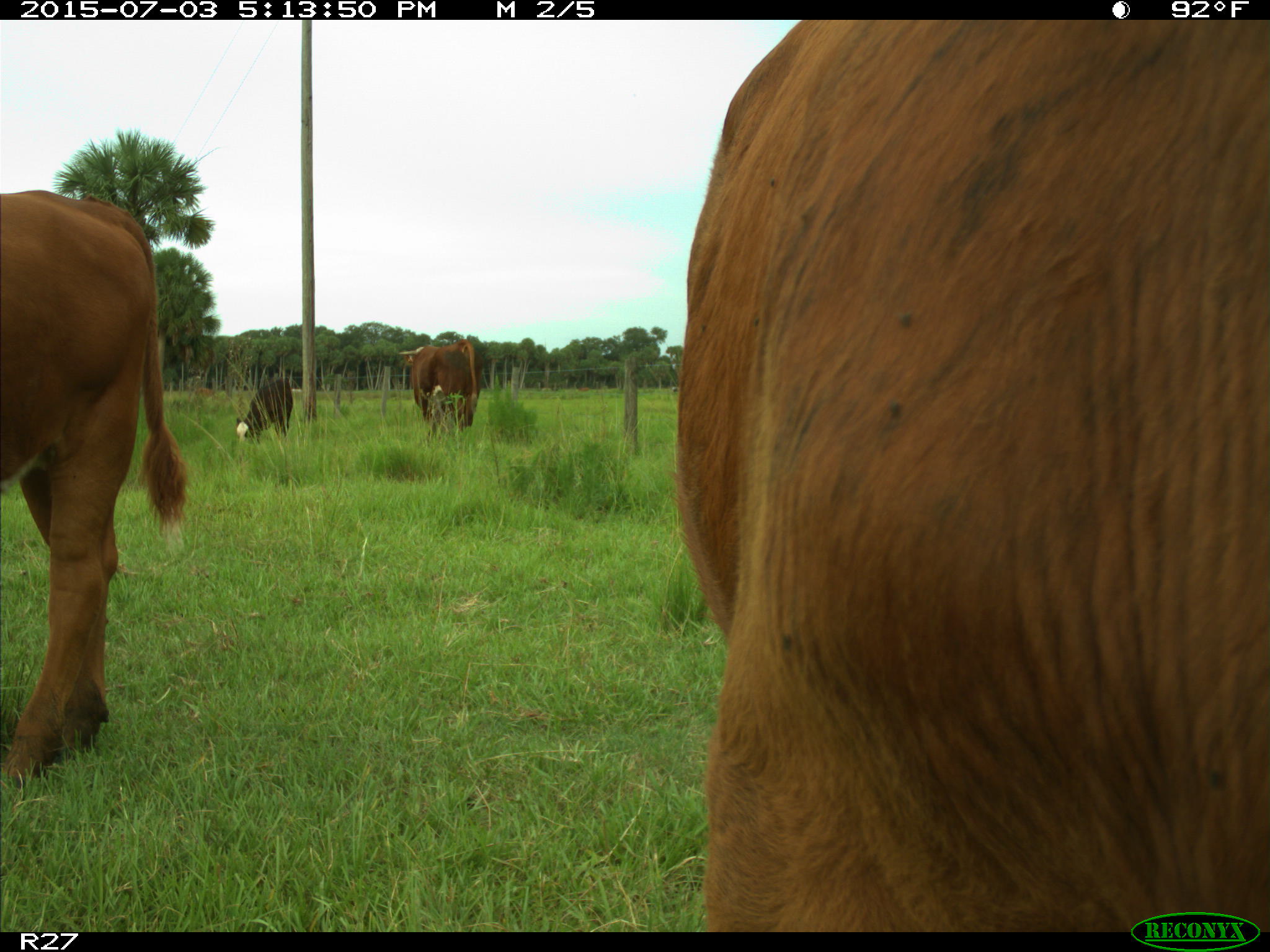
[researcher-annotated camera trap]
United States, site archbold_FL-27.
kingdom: Animalia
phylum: Chordata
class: Mammalia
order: Artiodactyla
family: Bovidae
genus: Bos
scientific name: Bos taurus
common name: domestic cow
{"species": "Bos taurus (domestic cow)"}